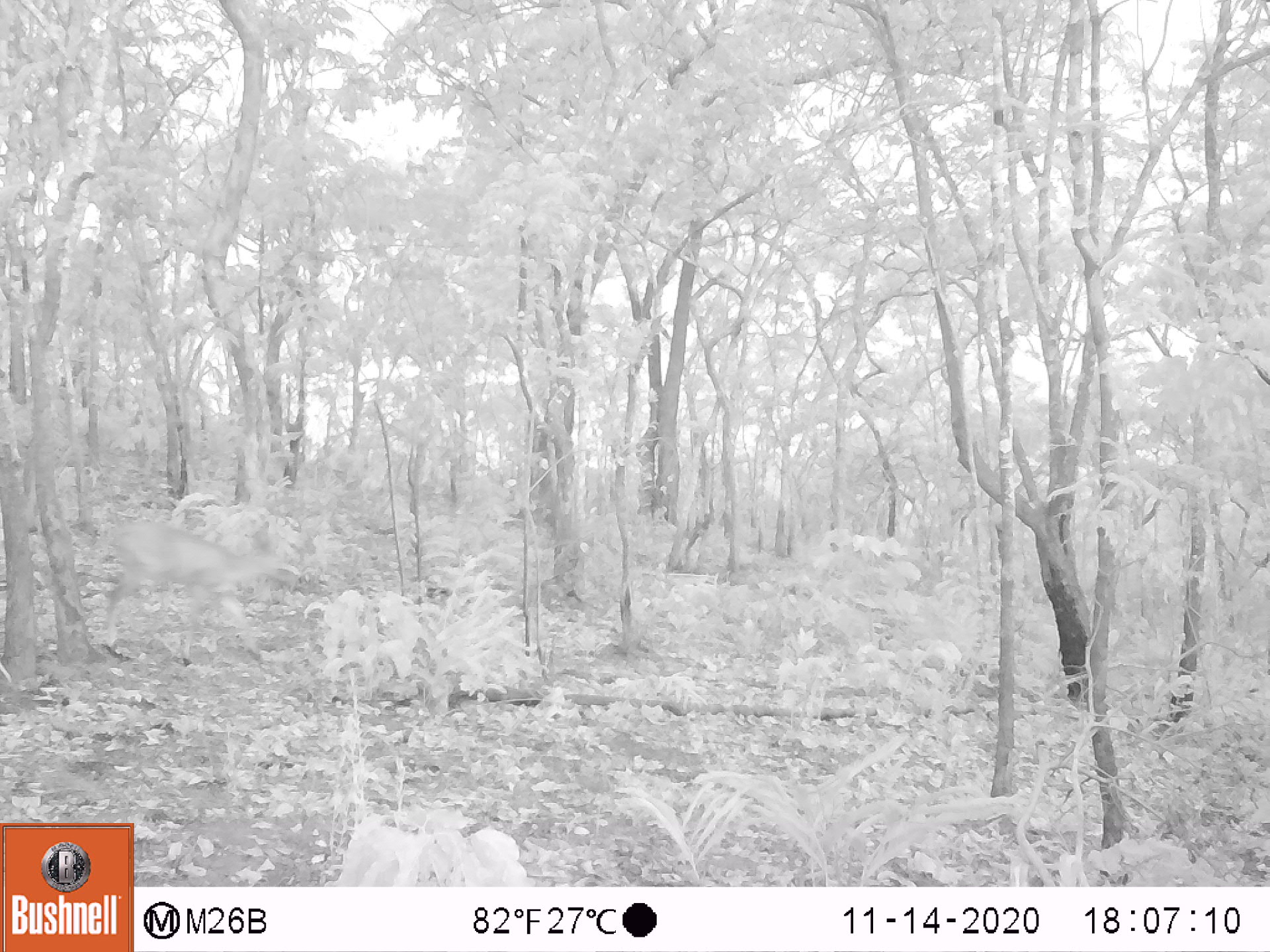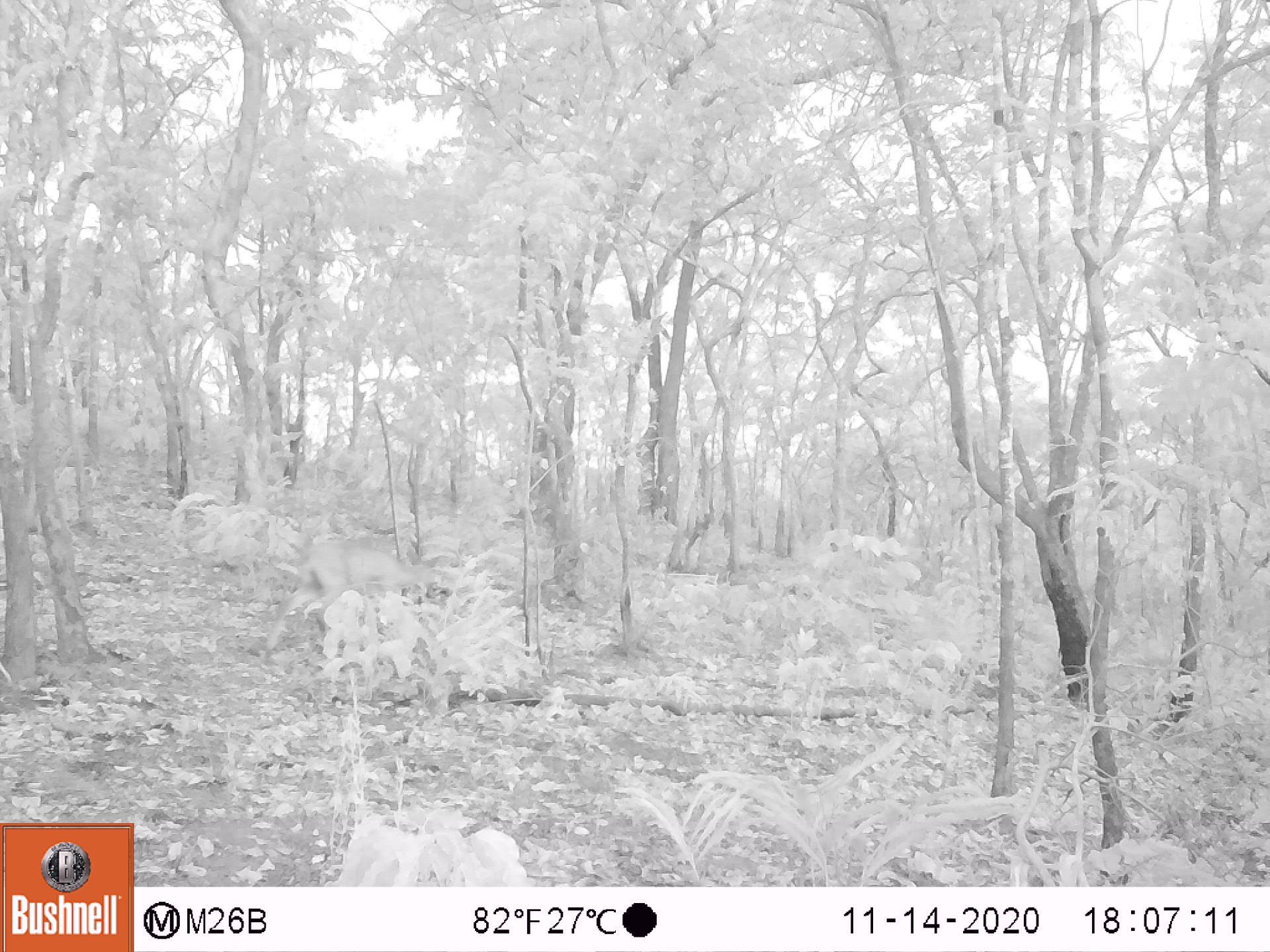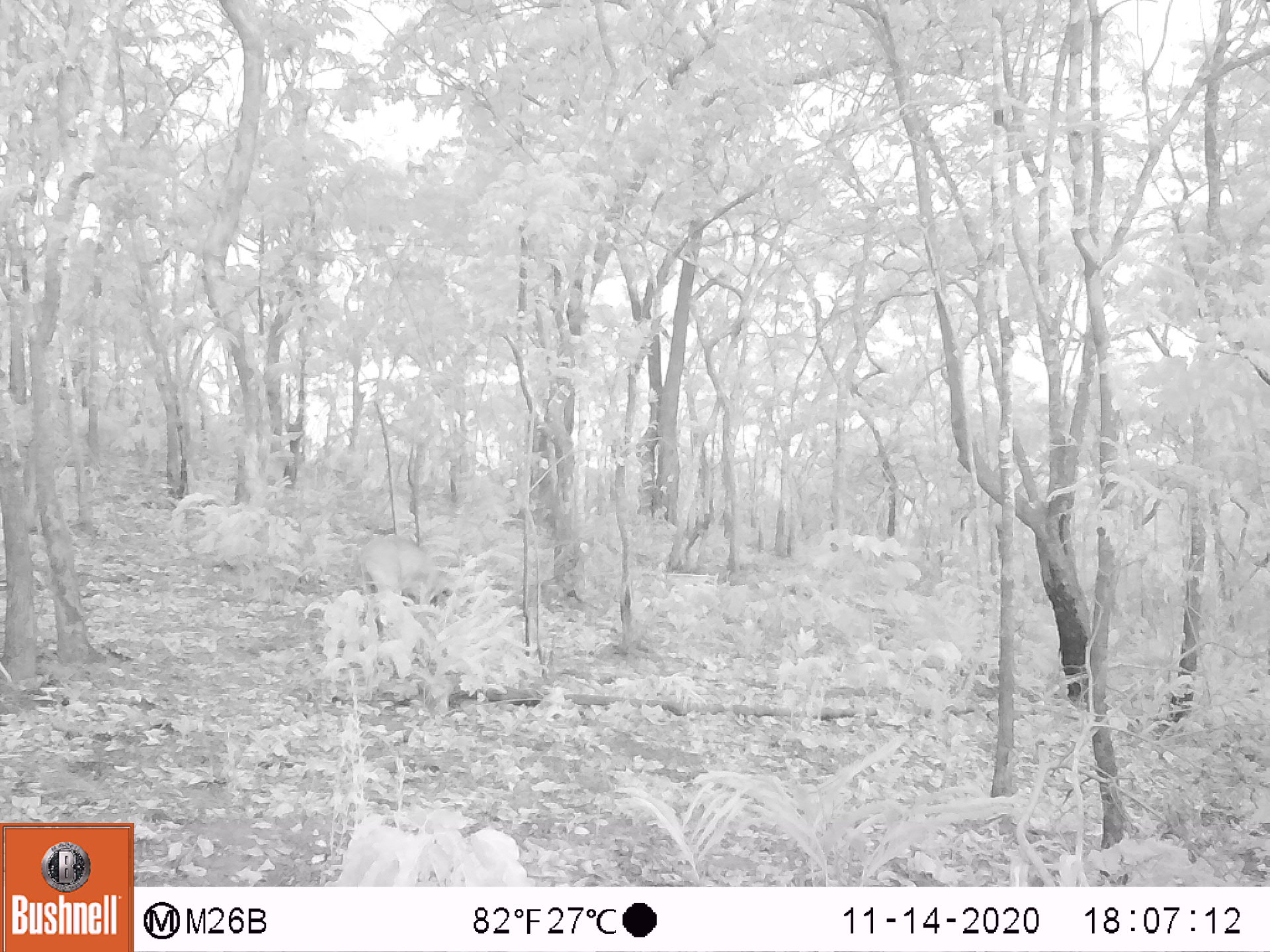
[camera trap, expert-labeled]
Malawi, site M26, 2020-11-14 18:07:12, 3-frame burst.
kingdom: Animalia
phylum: Chordata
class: Mammalia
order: Artiodactyla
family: Bovidae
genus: Sylvicapra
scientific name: Sylvicapra grimmia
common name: common duiker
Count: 1.